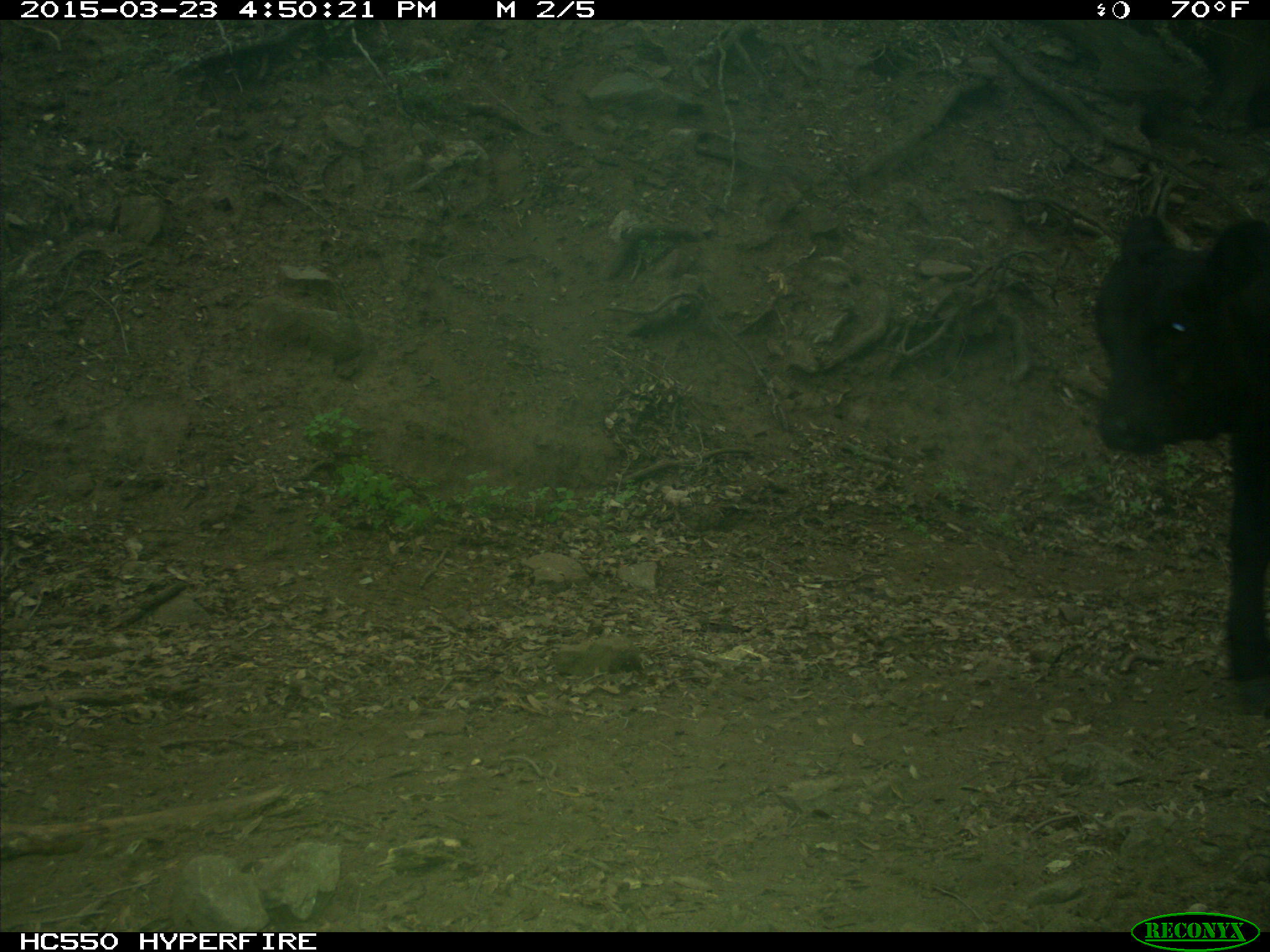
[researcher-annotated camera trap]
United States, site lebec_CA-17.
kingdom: Animalia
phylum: Chordata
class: Mammalia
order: Artiodactyla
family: Bovidae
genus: Bos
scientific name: Bos taurus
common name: domestic cow